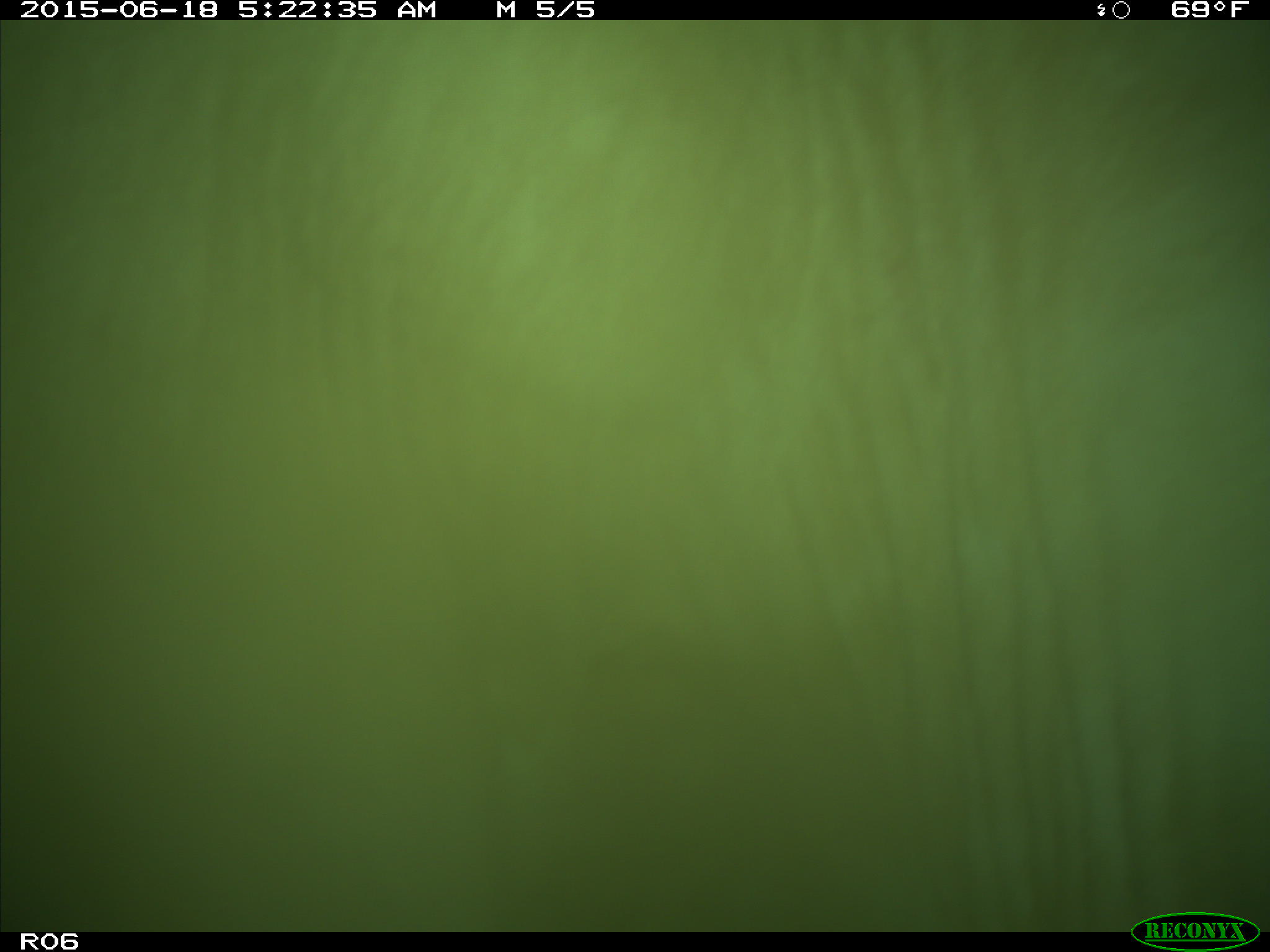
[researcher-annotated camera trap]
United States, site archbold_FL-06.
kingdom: Animalia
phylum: Chordata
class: Mammalia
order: Artiodactyla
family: Bovidae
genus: Bos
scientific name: Bos taurus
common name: domestic cow